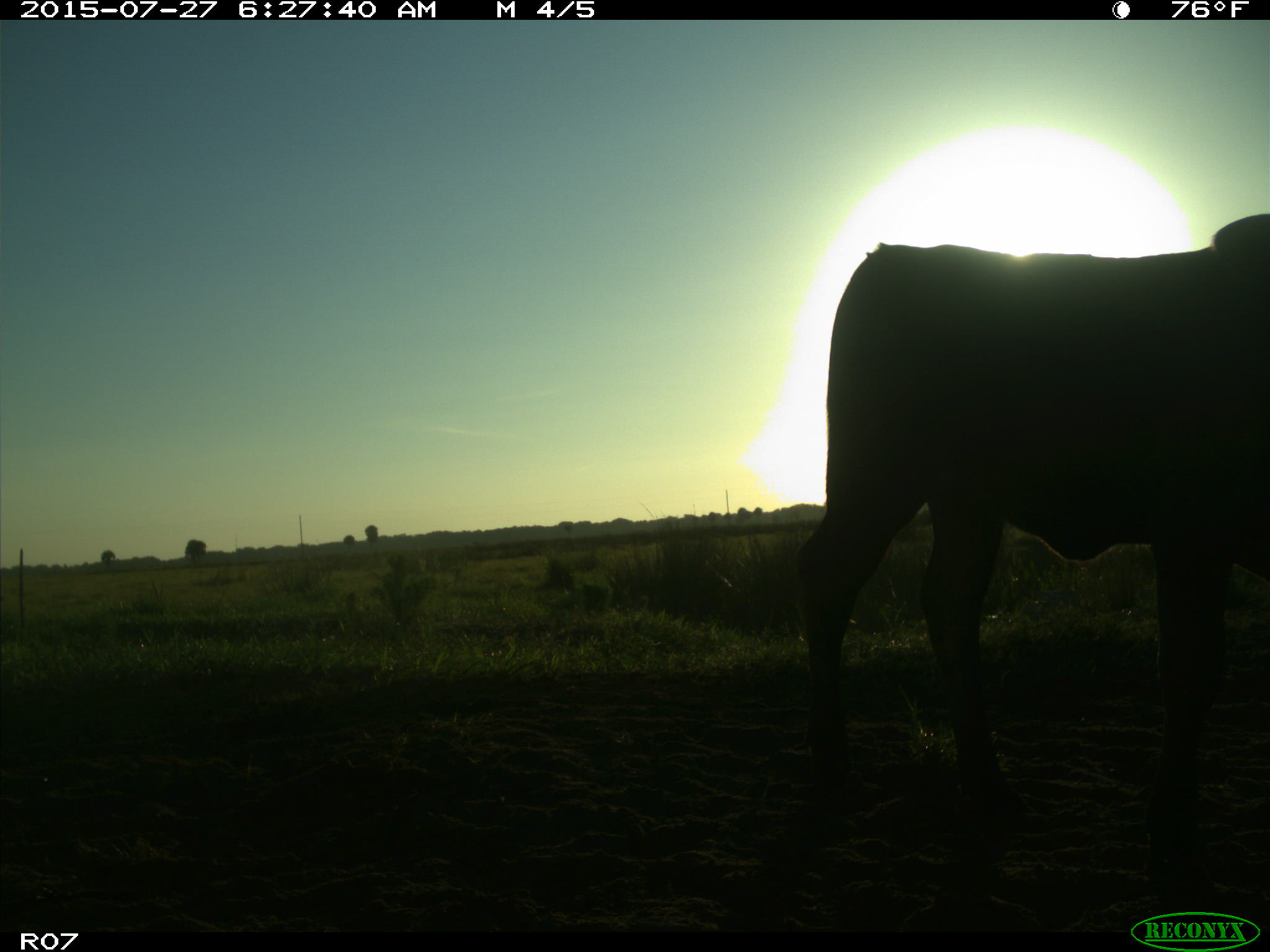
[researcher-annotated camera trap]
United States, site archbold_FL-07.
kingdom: Animalia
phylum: Chordata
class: Mammalia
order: Artiodactyla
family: Bovidae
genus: Bos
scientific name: Bos taurus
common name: domestic cow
Bos taurus (domestic cow).